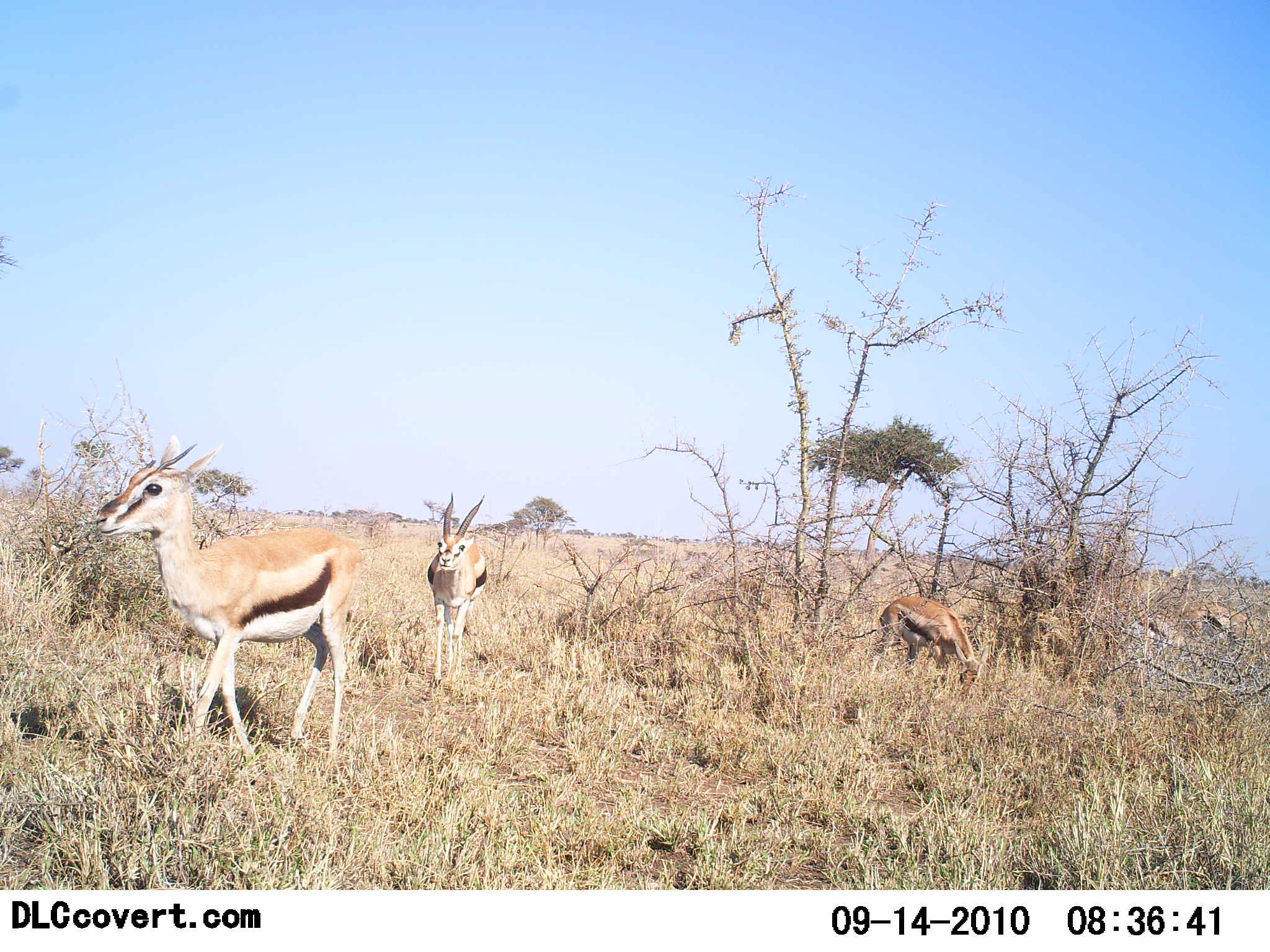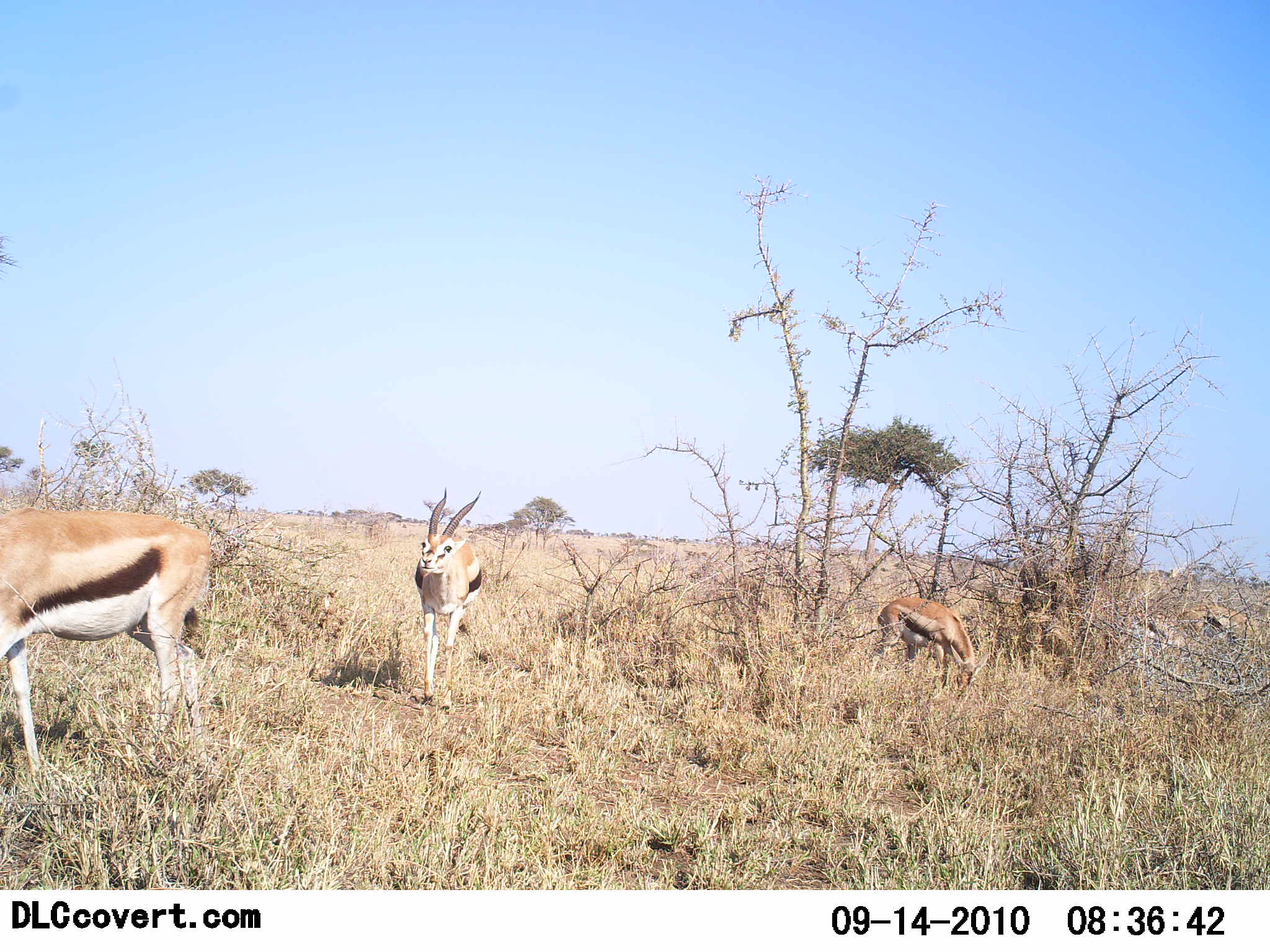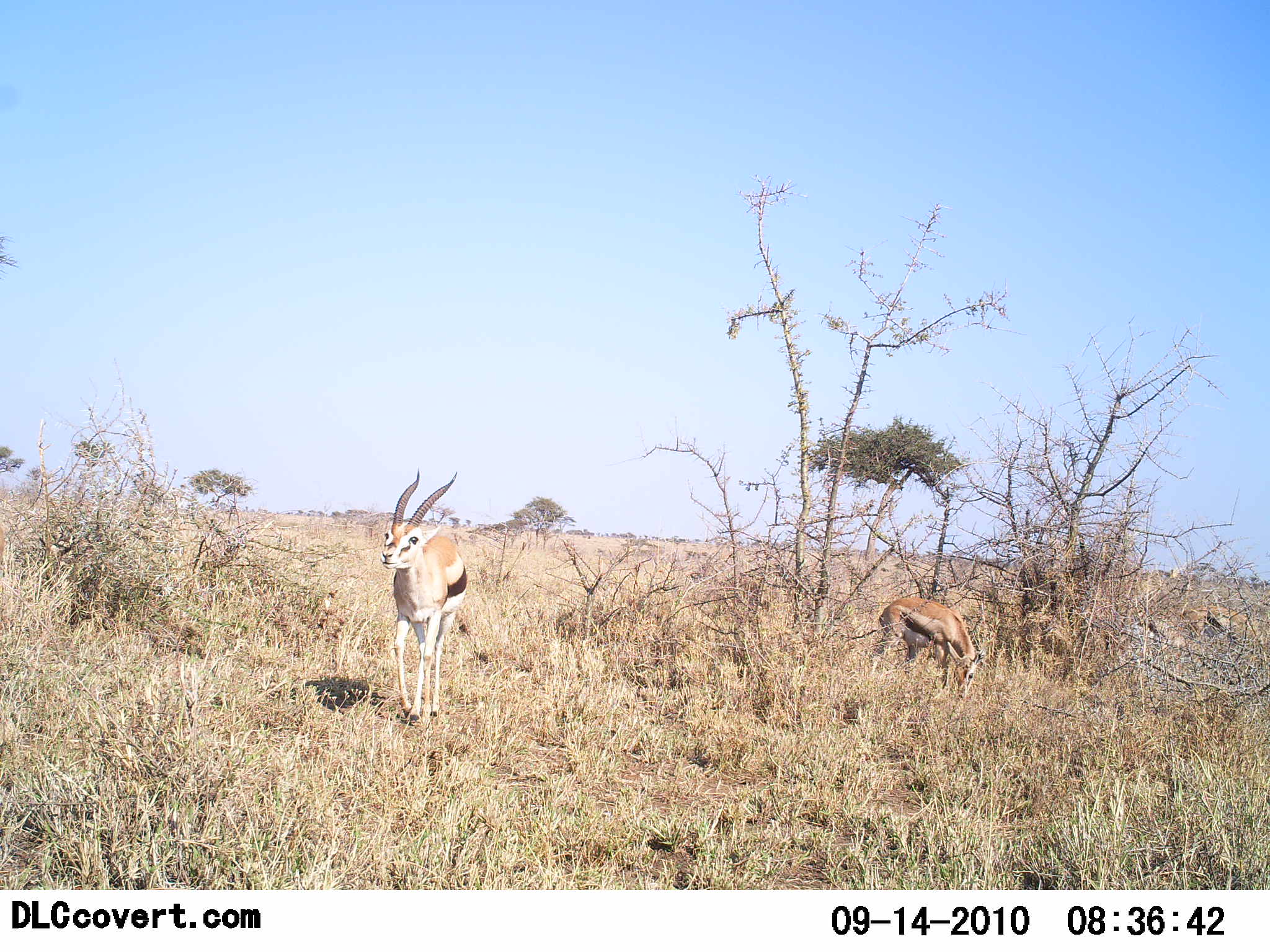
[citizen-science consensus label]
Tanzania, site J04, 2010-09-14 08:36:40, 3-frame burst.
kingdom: Animalia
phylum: Chordata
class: Mammalia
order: Artiodactyla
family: Bovidae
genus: Eudorcas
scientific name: Eudorcas thomsonii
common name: thomson's gazelle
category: gazellethomsons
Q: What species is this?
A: Gazellethomsons (thomson's gazelle) (Eudorcas thomsonii).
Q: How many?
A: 4.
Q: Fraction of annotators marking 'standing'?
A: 36%.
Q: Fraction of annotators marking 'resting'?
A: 9%.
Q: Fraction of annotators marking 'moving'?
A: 73%.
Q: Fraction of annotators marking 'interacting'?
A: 9%.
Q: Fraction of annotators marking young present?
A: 9%.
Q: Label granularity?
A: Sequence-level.